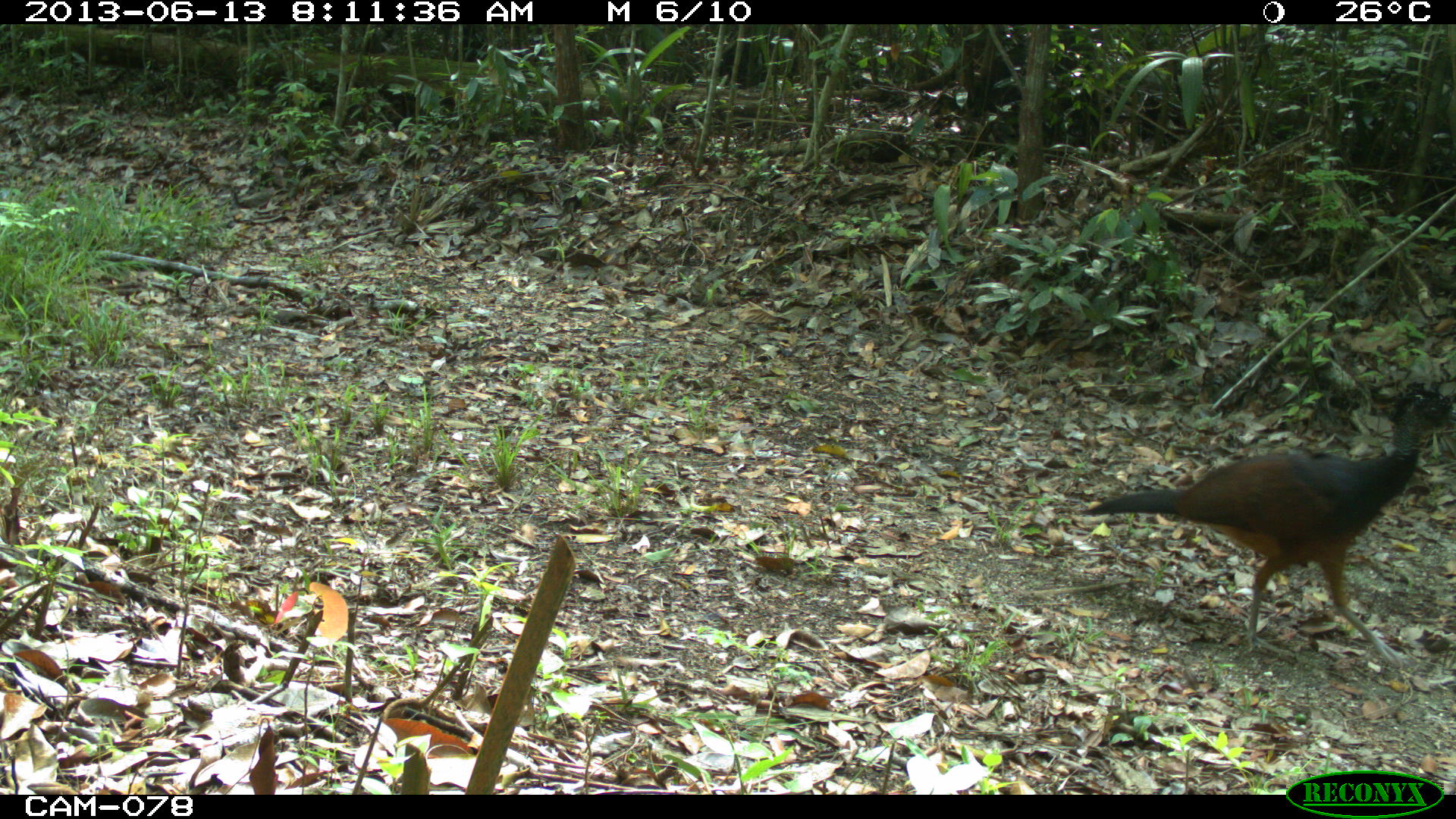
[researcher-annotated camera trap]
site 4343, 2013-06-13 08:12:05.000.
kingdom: Animalia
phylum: Chordata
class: Aves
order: Galliformes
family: Cracidae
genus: Crax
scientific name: Crax rubra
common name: great curassow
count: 1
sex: female